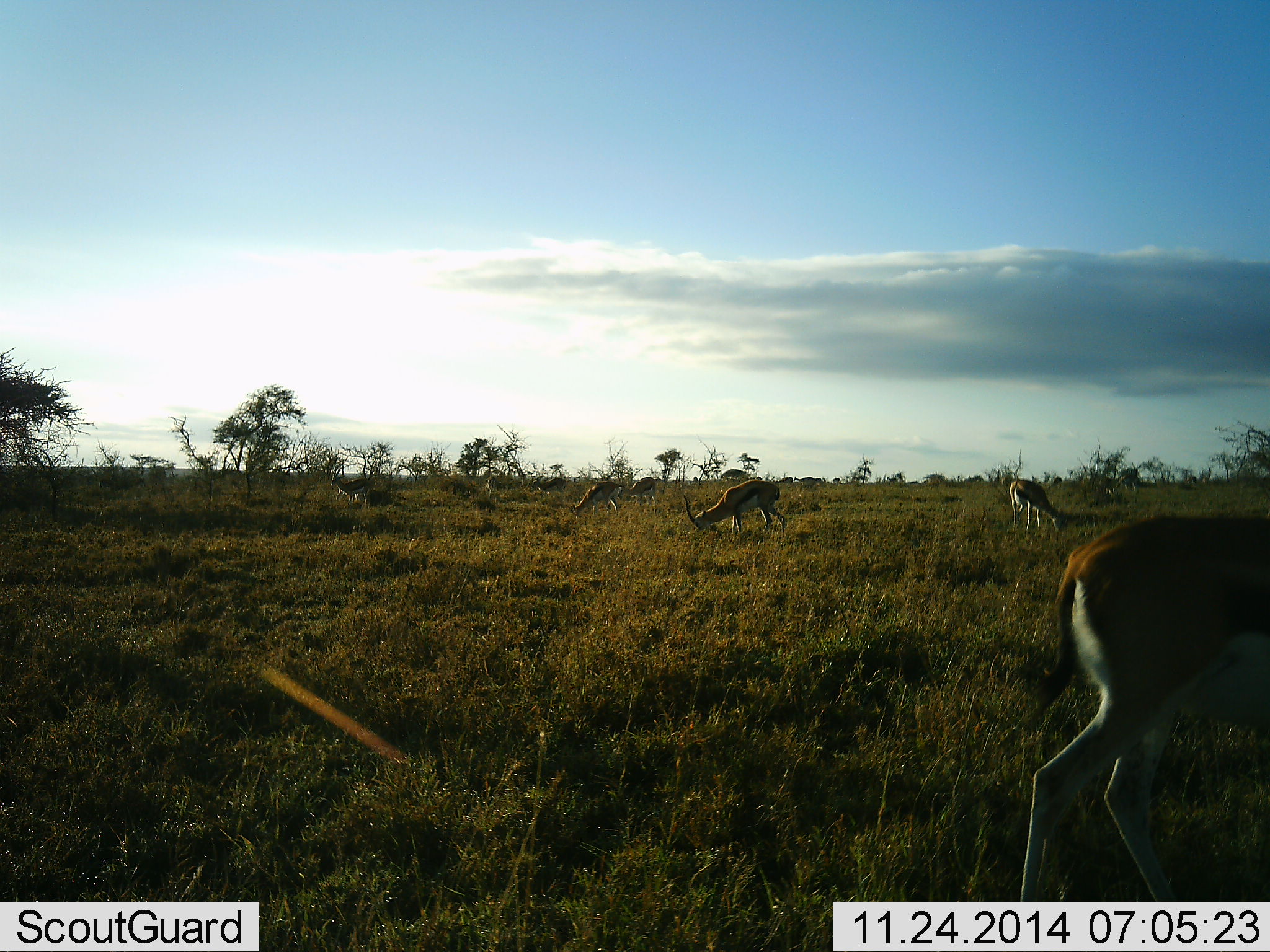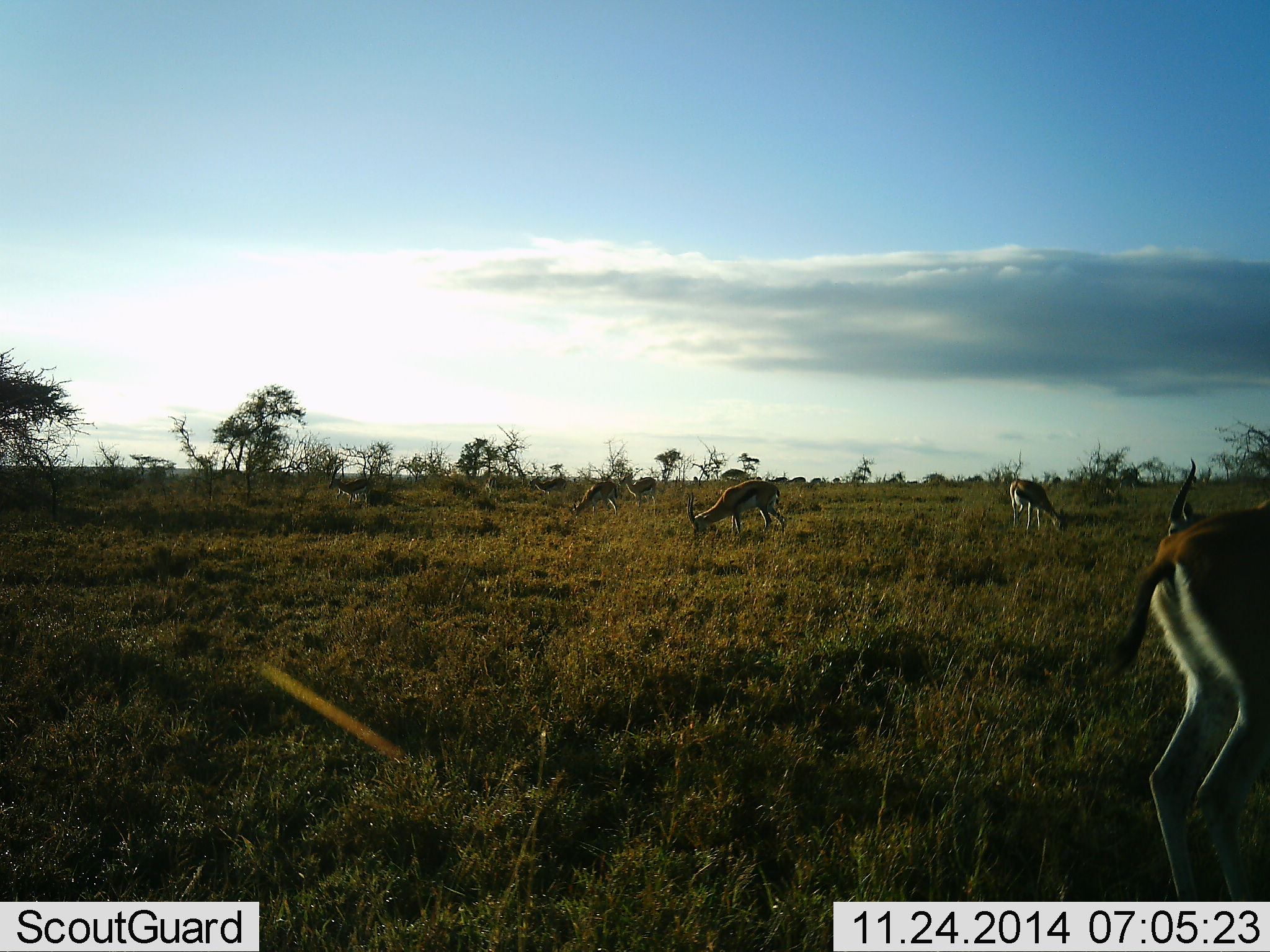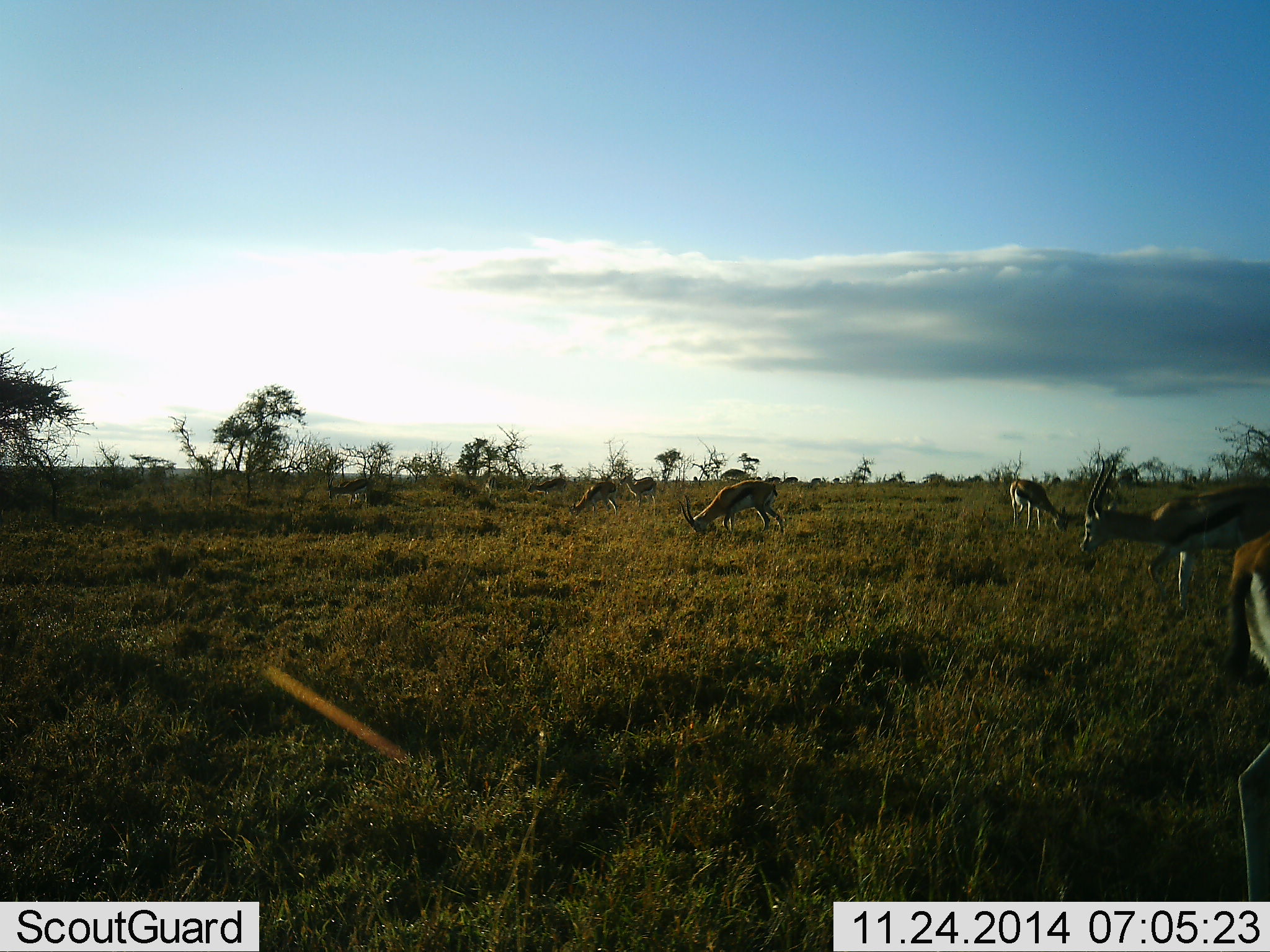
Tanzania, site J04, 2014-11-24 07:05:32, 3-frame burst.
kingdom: Animalia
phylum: Chordata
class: Mammalia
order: Artiodactyla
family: Bovidae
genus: Eudorcas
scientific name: Eudorcas thomsonii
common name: thomson's gazelle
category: gazellethomsons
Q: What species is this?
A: Gazellethomsons (thomson's gazelle) (Eudorcas thomsonii).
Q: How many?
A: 6.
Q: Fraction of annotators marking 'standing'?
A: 60%.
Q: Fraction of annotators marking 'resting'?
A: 0%.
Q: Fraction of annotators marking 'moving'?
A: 40%.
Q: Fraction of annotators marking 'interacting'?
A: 0%.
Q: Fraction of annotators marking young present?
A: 0%.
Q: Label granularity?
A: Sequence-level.